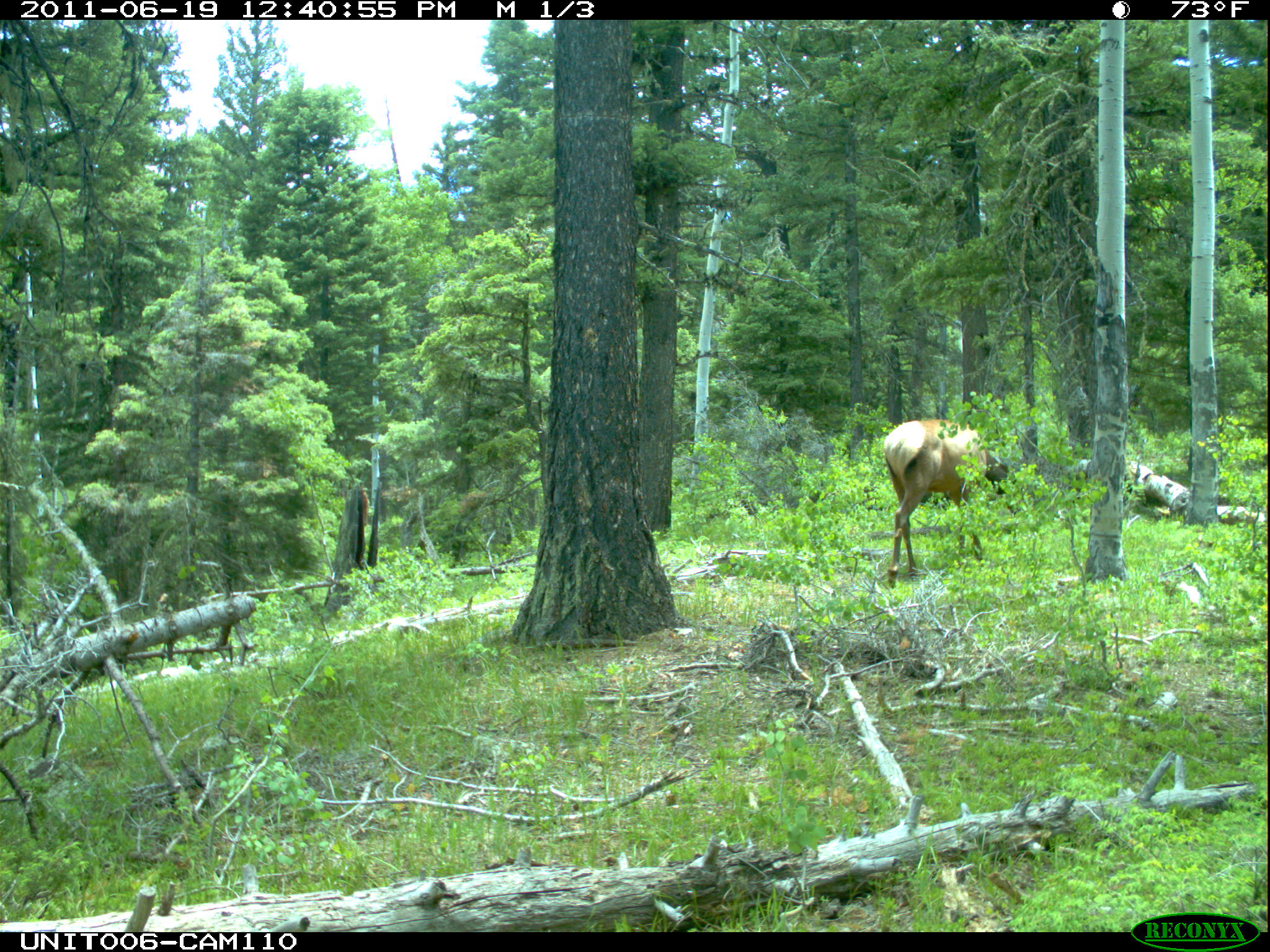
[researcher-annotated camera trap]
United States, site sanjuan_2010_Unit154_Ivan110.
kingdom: Animalia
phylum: Chordata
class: Mammalia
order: Artiodactyla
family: Cervidae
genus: Cervus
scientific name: Cervus elaphus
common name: red deer